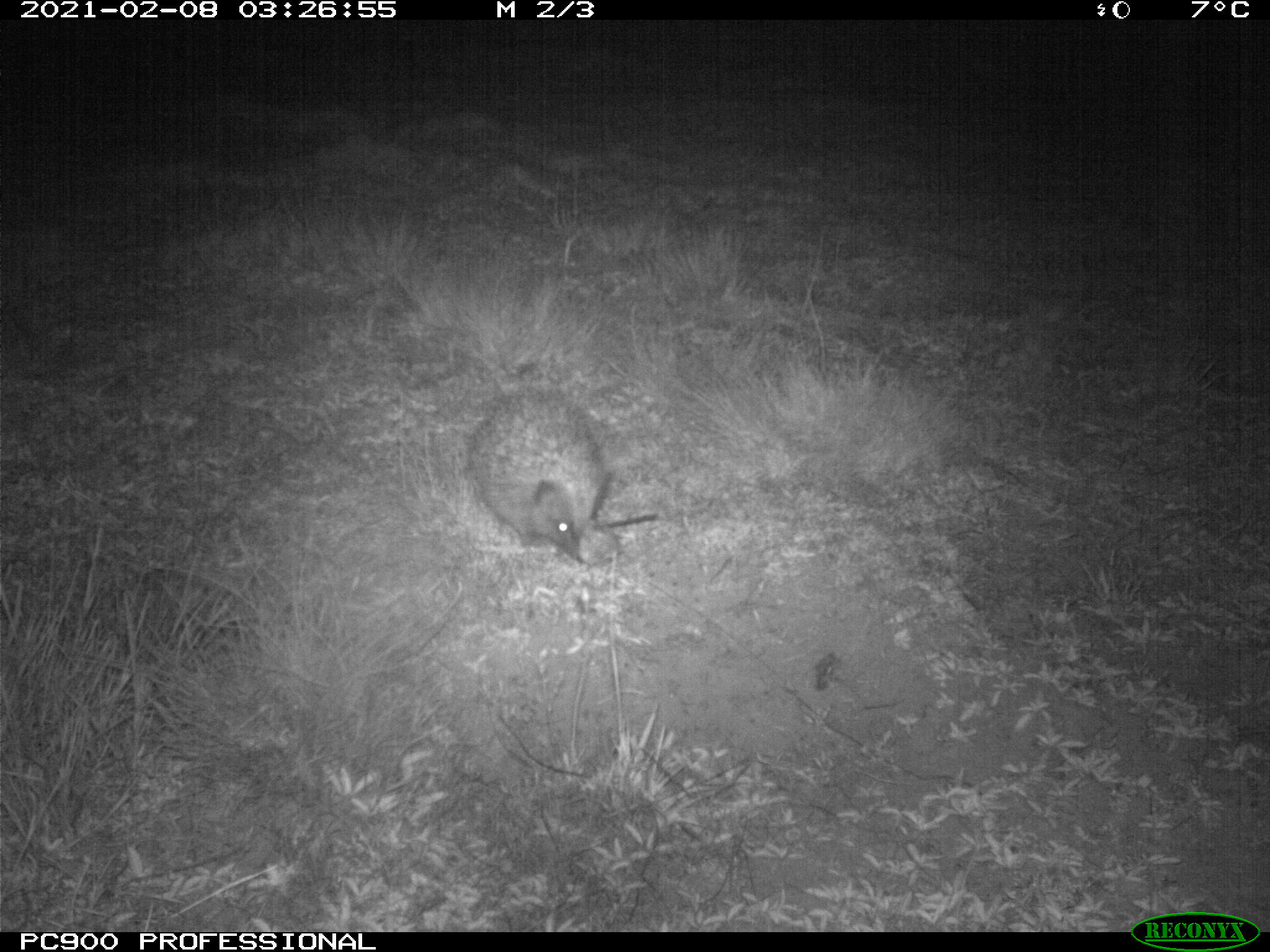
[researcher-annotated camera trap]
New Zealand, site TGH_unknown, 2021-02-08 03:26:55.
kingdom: Animalia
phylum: Chordata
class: Mammalia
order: Eulipotyphla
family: Erinaceidae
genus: Erinaceus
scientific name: Erinaceus europaeus europaeus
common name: european hedgehog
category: hedgehog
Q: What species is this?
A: Hedgehog (european hedgehog) (Erinaceus europaeus europaeus).